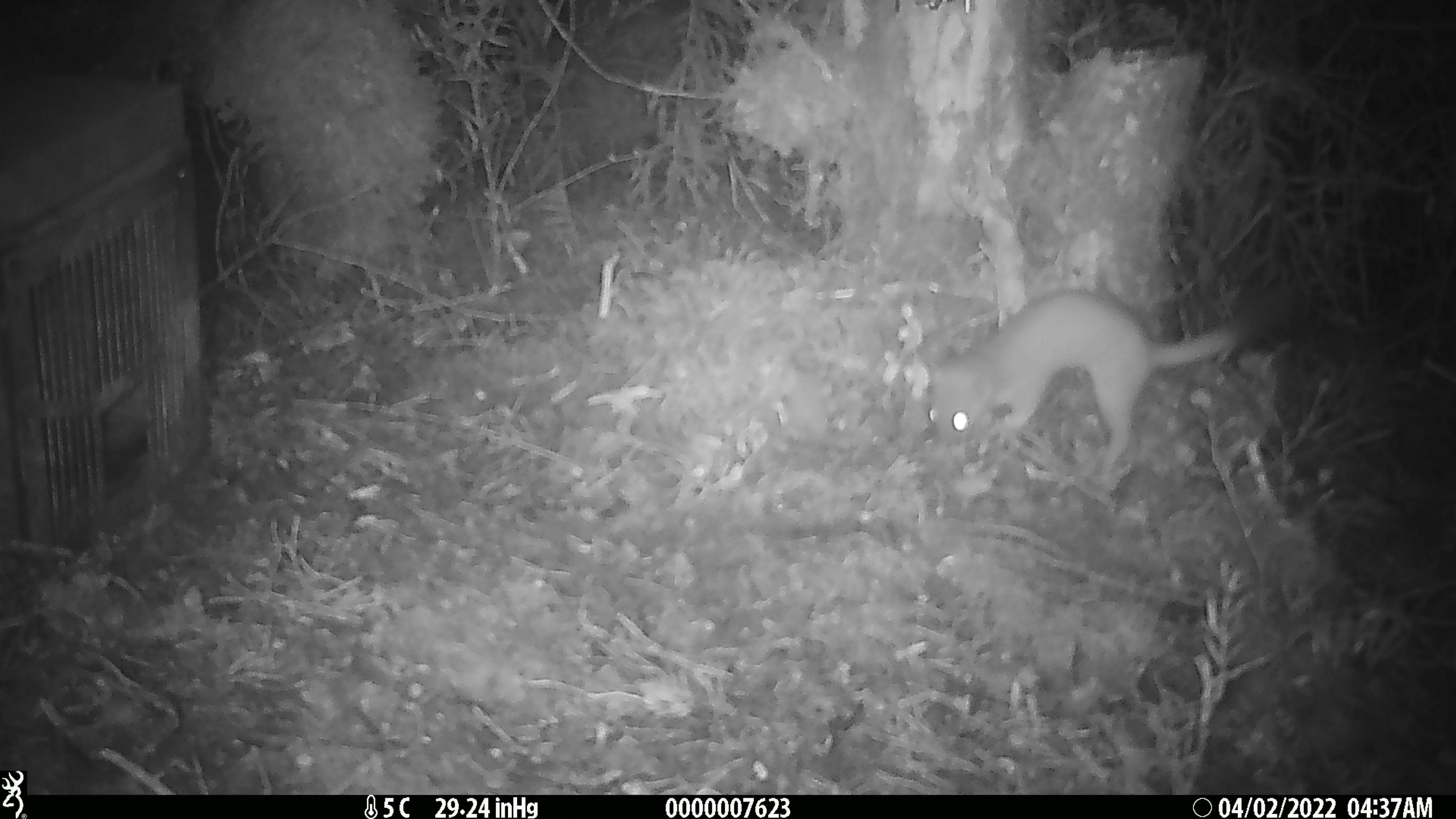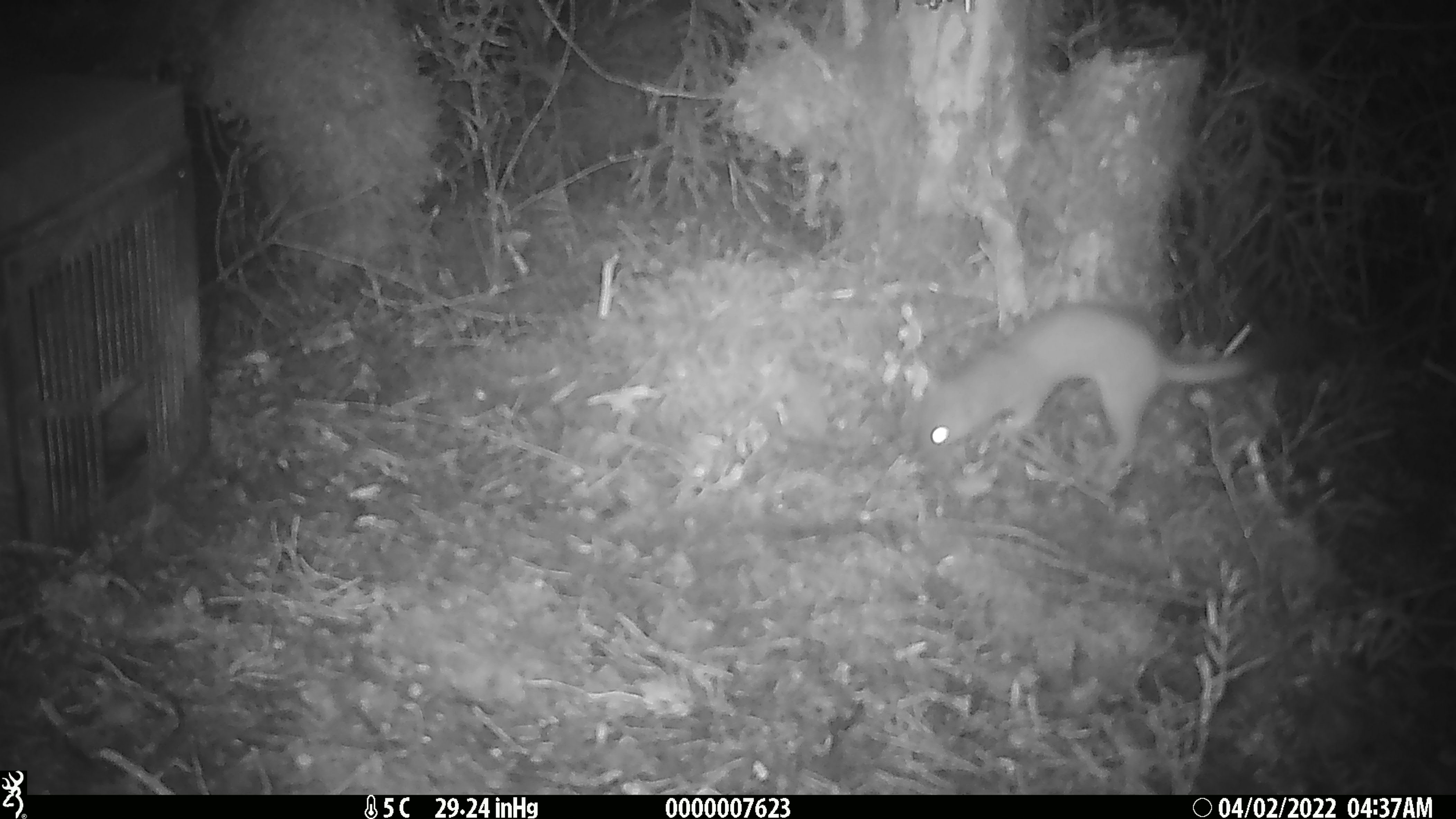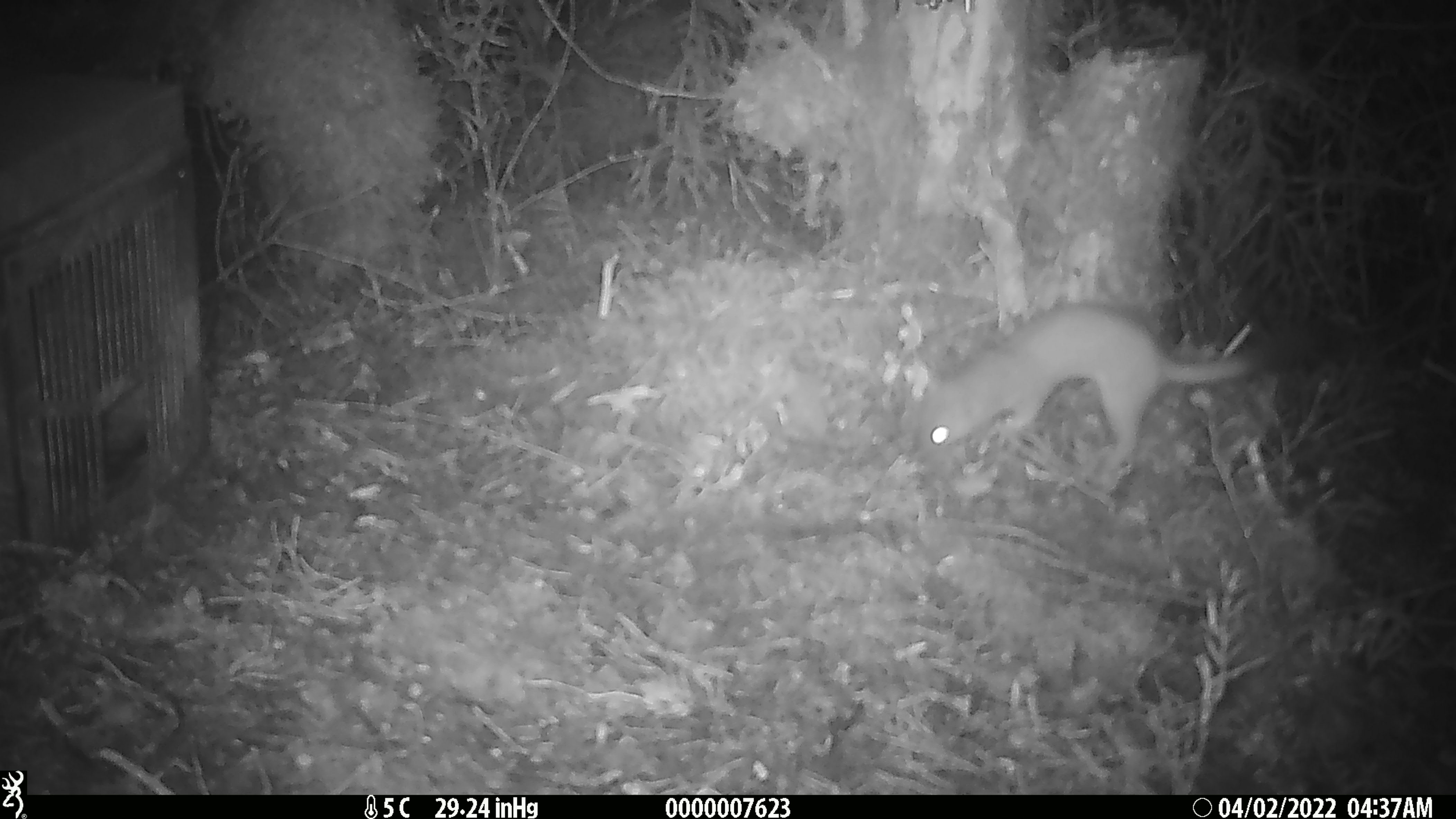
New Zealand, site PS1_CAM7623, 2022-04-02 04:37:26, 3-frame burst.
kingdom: Animalia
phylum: Chordata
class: Mammalia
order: Carnivora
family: Mustelidae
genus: Mustela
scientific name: Mustela erminea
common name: stoat